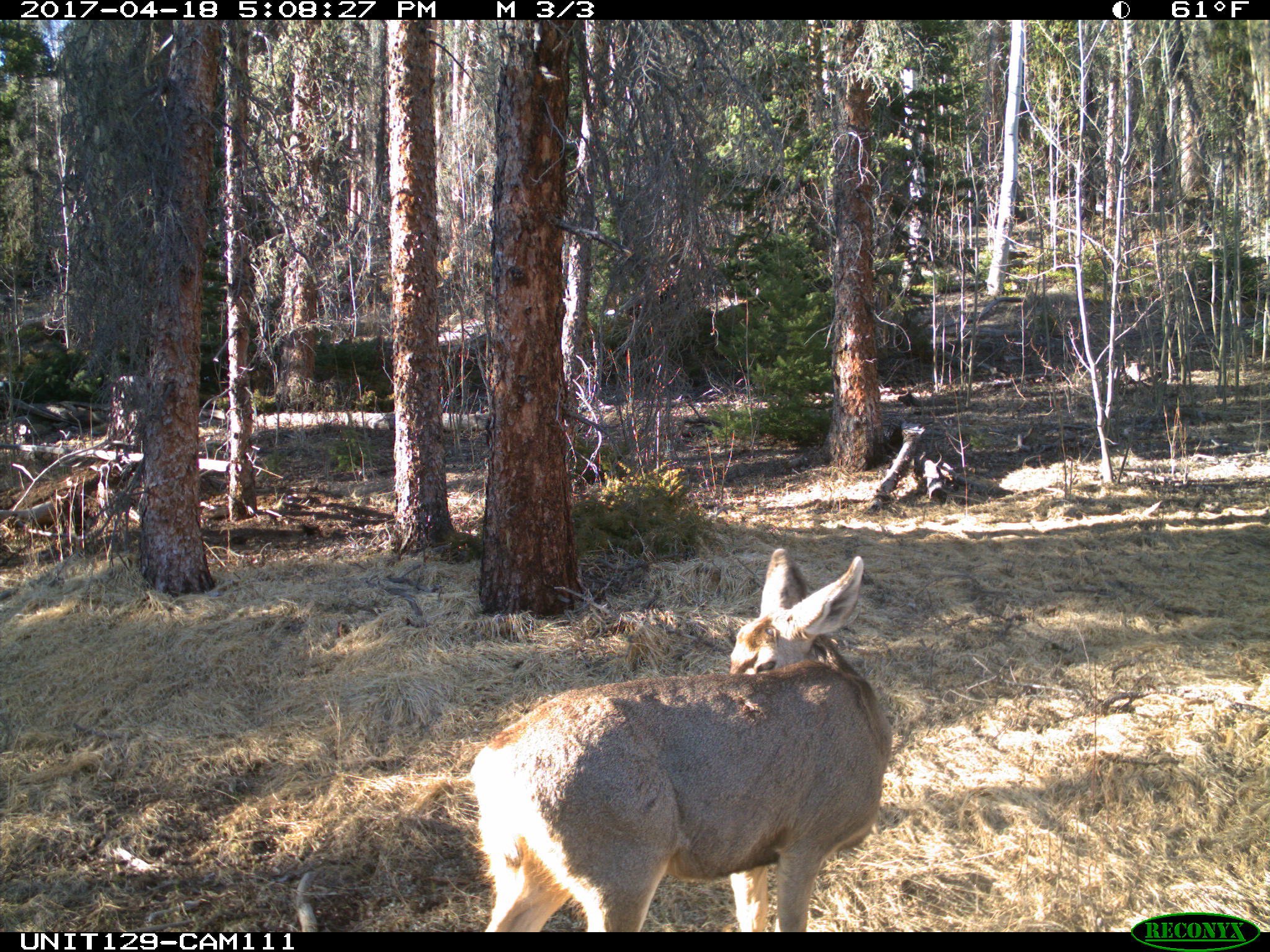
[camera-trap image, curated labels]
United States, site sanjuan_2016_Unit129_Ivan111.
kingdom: Animalia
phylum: Chordata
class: Mammalia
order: Artiodactyla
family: Cervidae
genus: Odocoileus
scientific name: Odocoileus hemionus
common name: mule deer